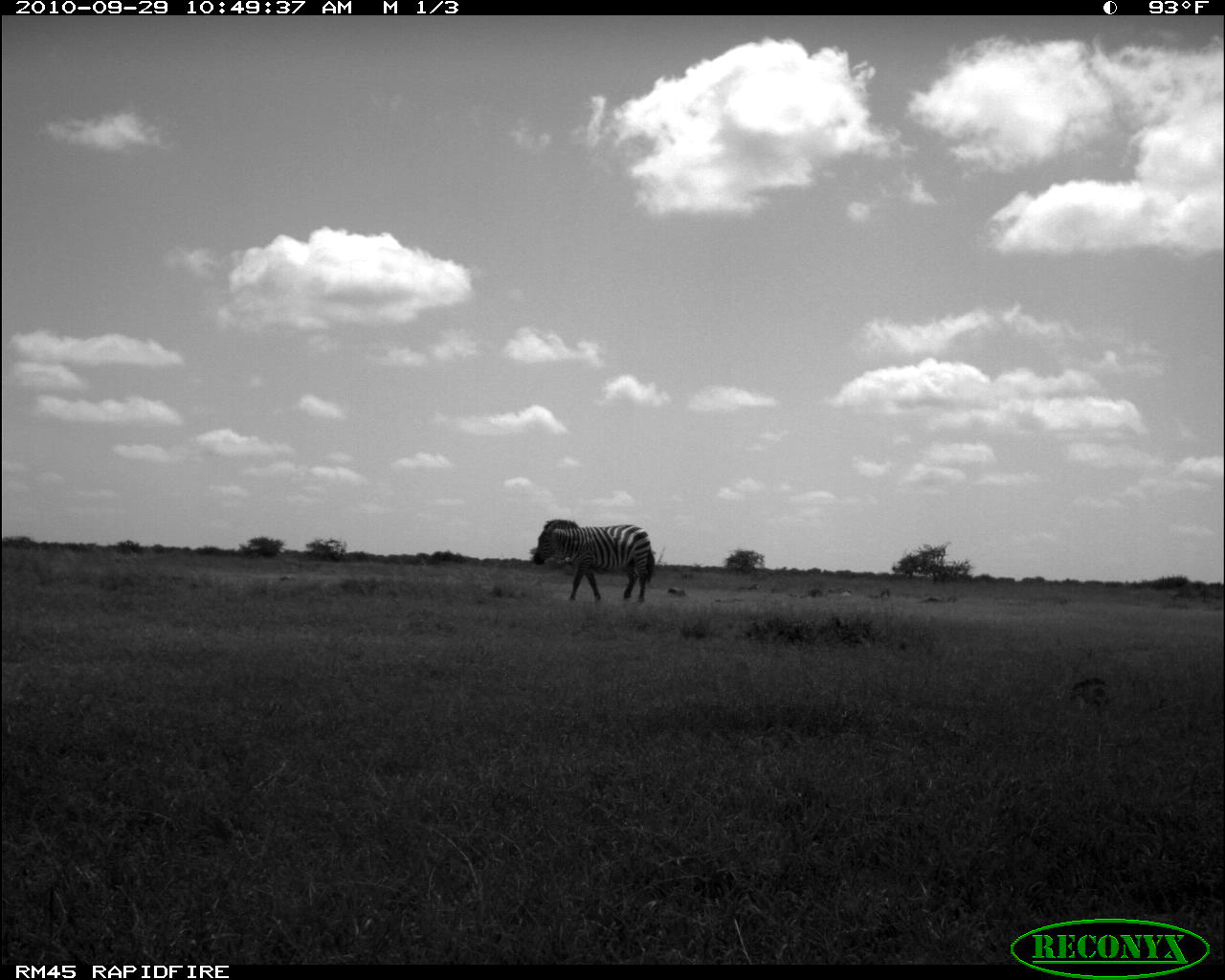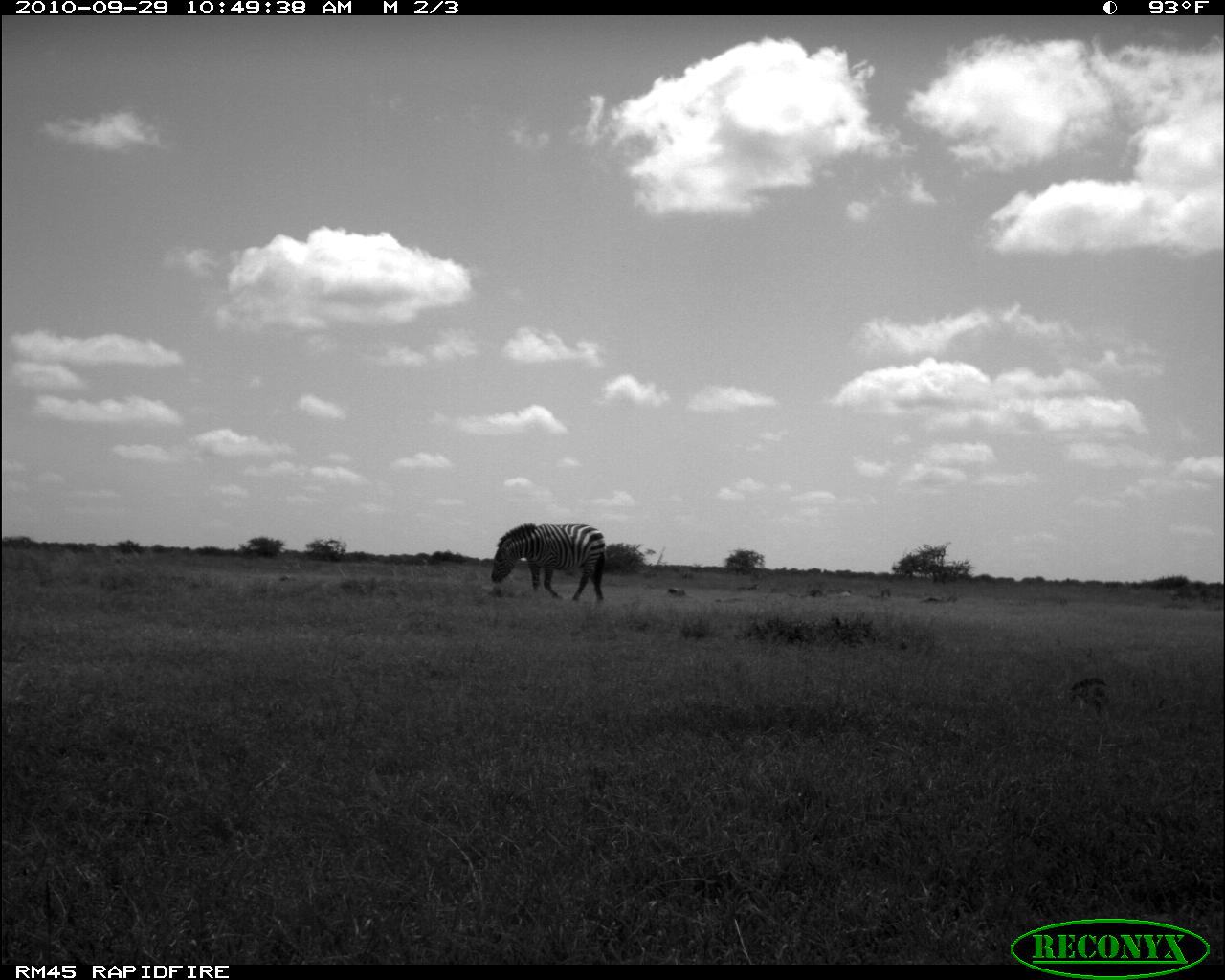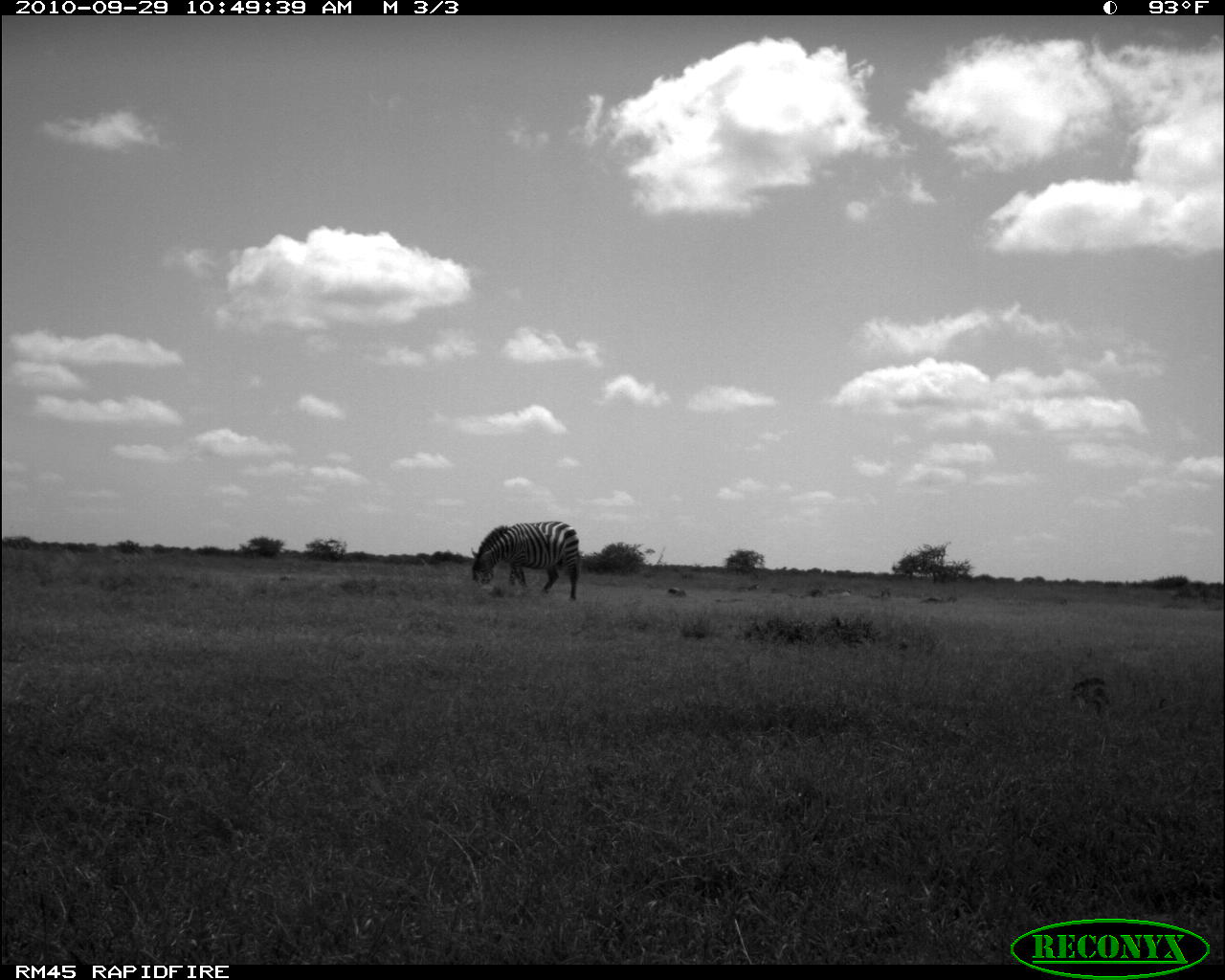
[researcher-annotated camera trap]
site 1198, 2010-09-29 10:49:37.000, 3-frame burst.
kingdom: Animalia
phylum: Chordata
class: Mammalia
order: Perissodactyla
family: Equidae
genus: Equus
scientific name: Equus quagga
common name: plains zebra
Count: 1.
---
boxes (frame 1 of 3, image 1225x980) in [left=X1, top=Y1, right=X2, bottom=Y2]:
equus quagga: [left=531, top=519, right=655, bottom=604]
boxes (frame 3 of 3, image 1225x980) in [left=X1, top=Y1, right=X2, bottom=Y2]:
equus quagga: [left=471, top=520, right=579, bottom=600]